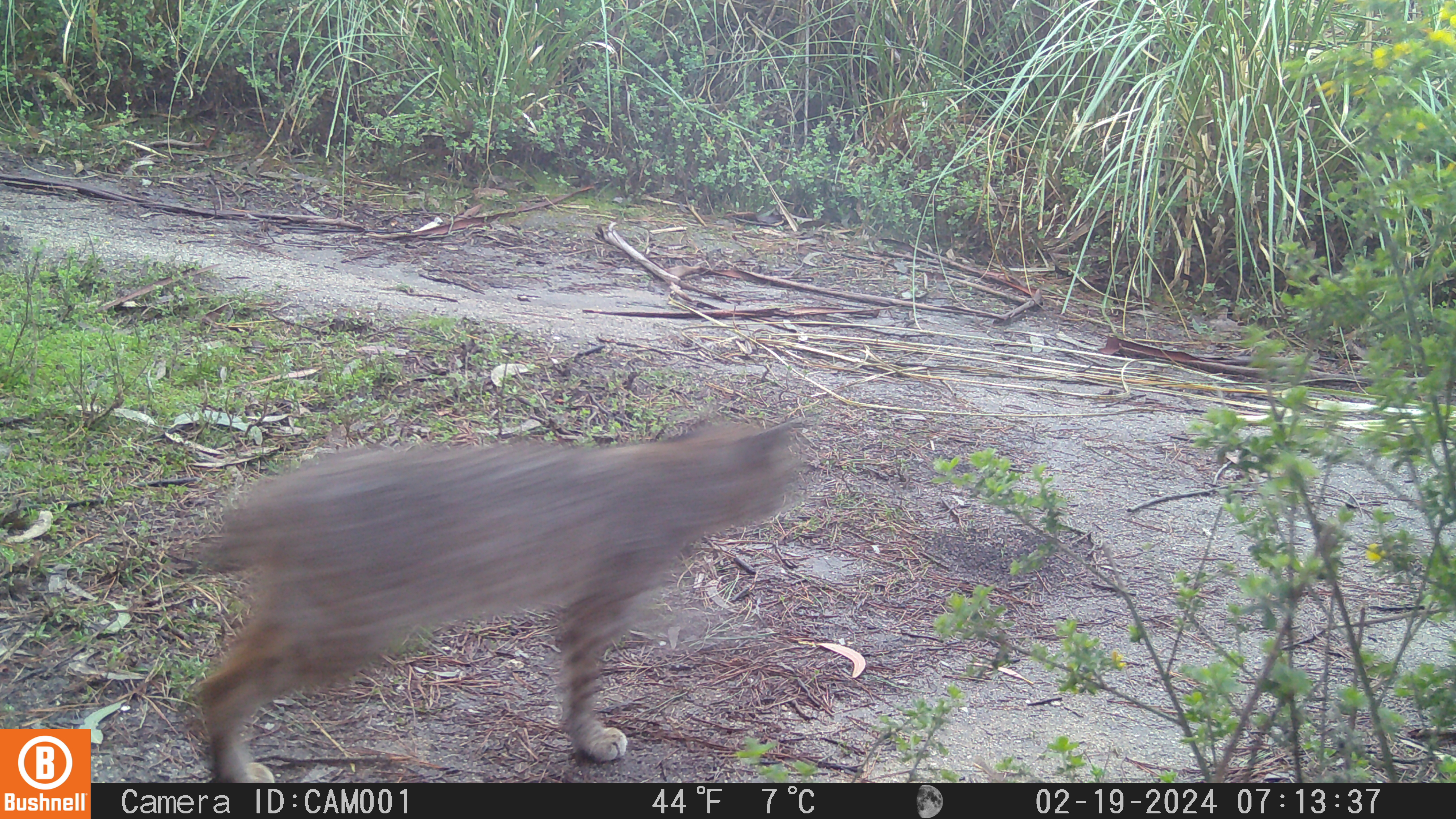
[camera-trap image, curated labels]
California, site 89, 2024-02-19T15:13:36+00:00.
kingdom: Animalia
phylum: Chordata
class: Mammalia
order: Carnivora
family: Felidae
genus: Lynx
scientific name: Lynx rufus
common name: bobcat